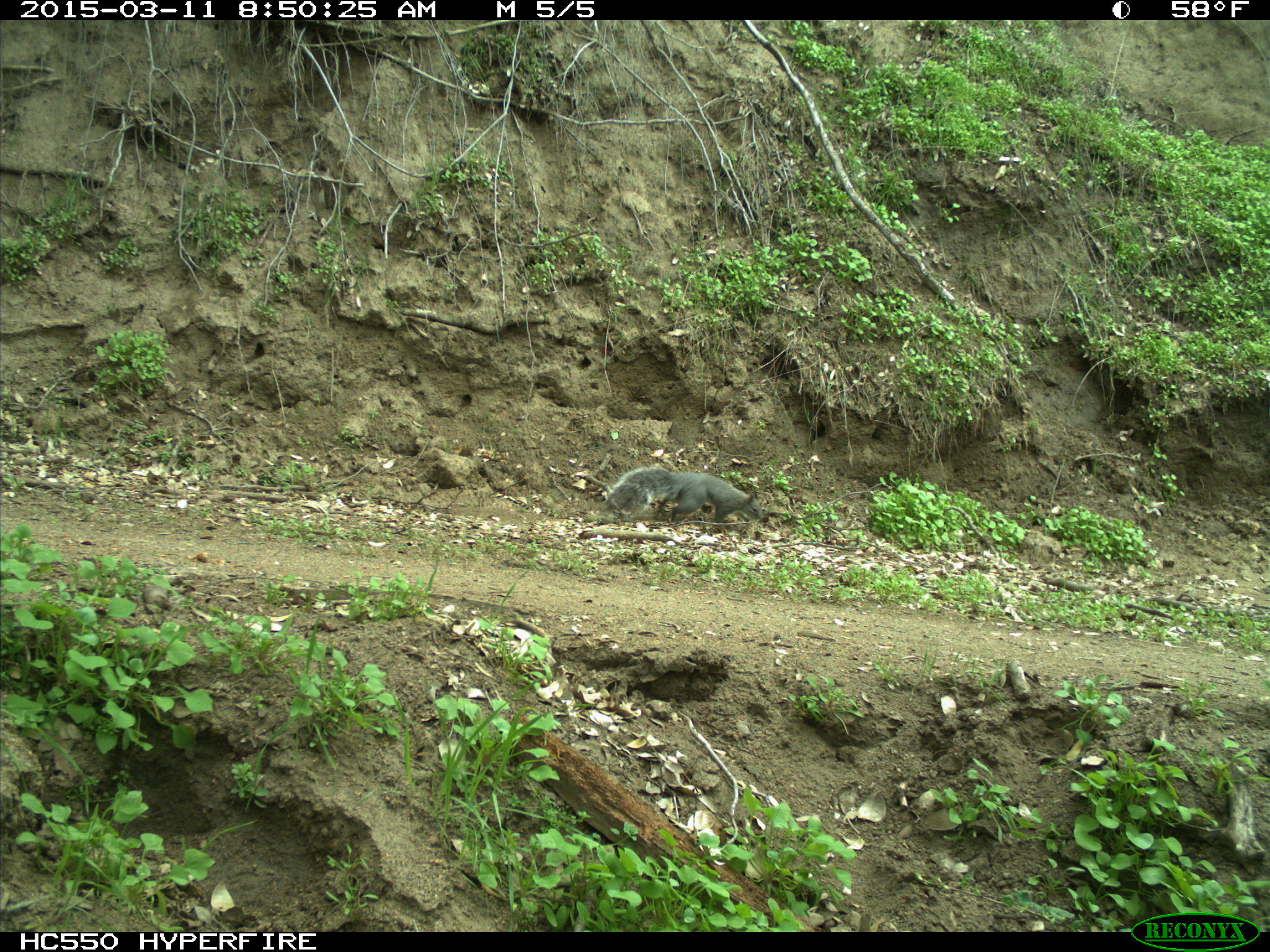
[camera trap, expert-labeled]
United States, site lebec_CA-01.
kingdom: Animalia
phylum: Chordata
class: Mammalia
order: Rodentia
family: Sciuridae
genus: Sciurus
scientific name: Sciurus carolinensis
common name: eastern gray squirrel